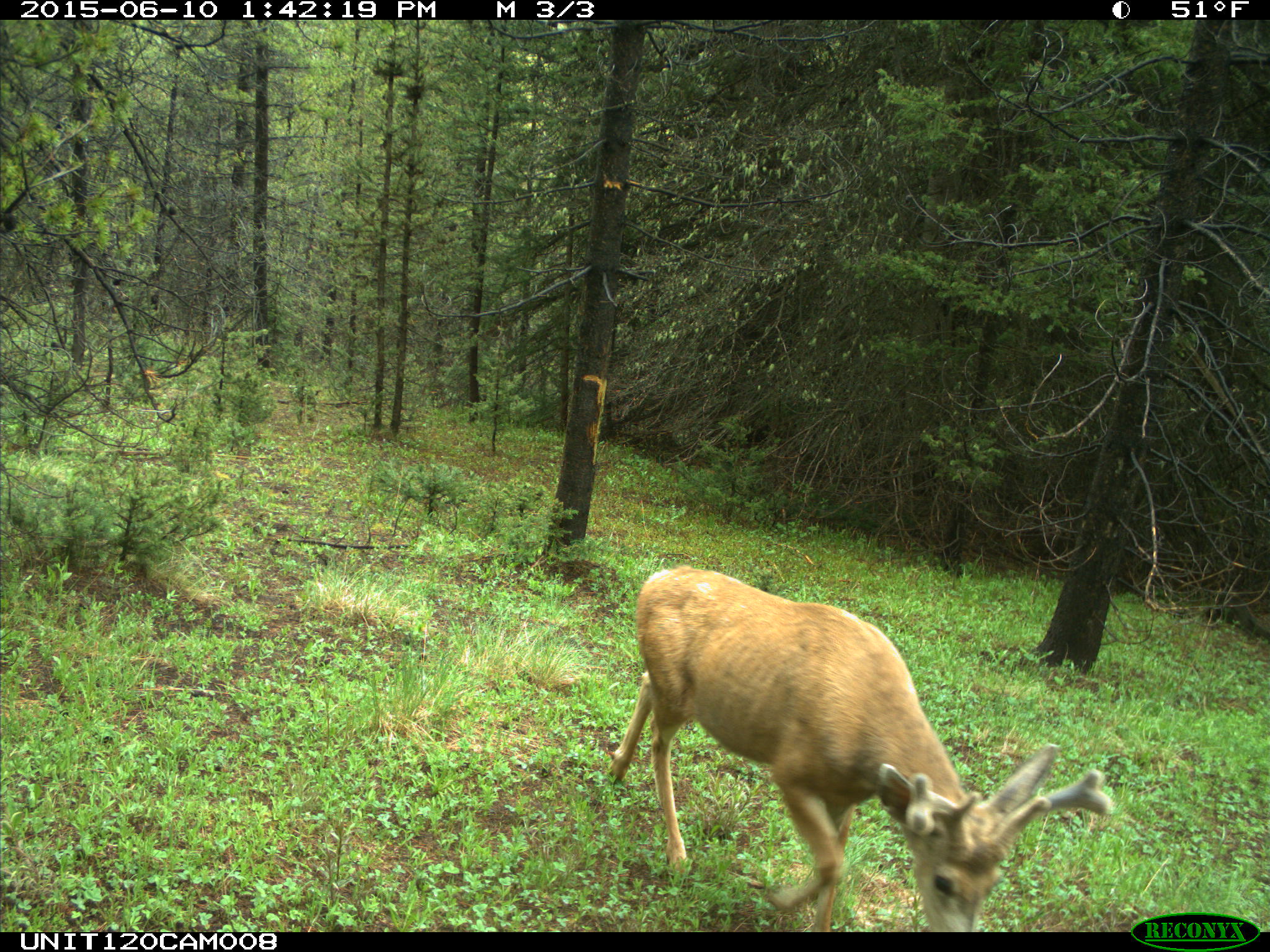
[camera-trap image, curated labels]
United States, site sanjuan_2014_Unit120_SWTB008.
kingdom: Animalia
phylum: Chordata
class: Mammalia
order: Artiodactyla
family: Cervidae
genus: Odocoileus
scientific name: Odocoileus hemionus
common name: mule deer